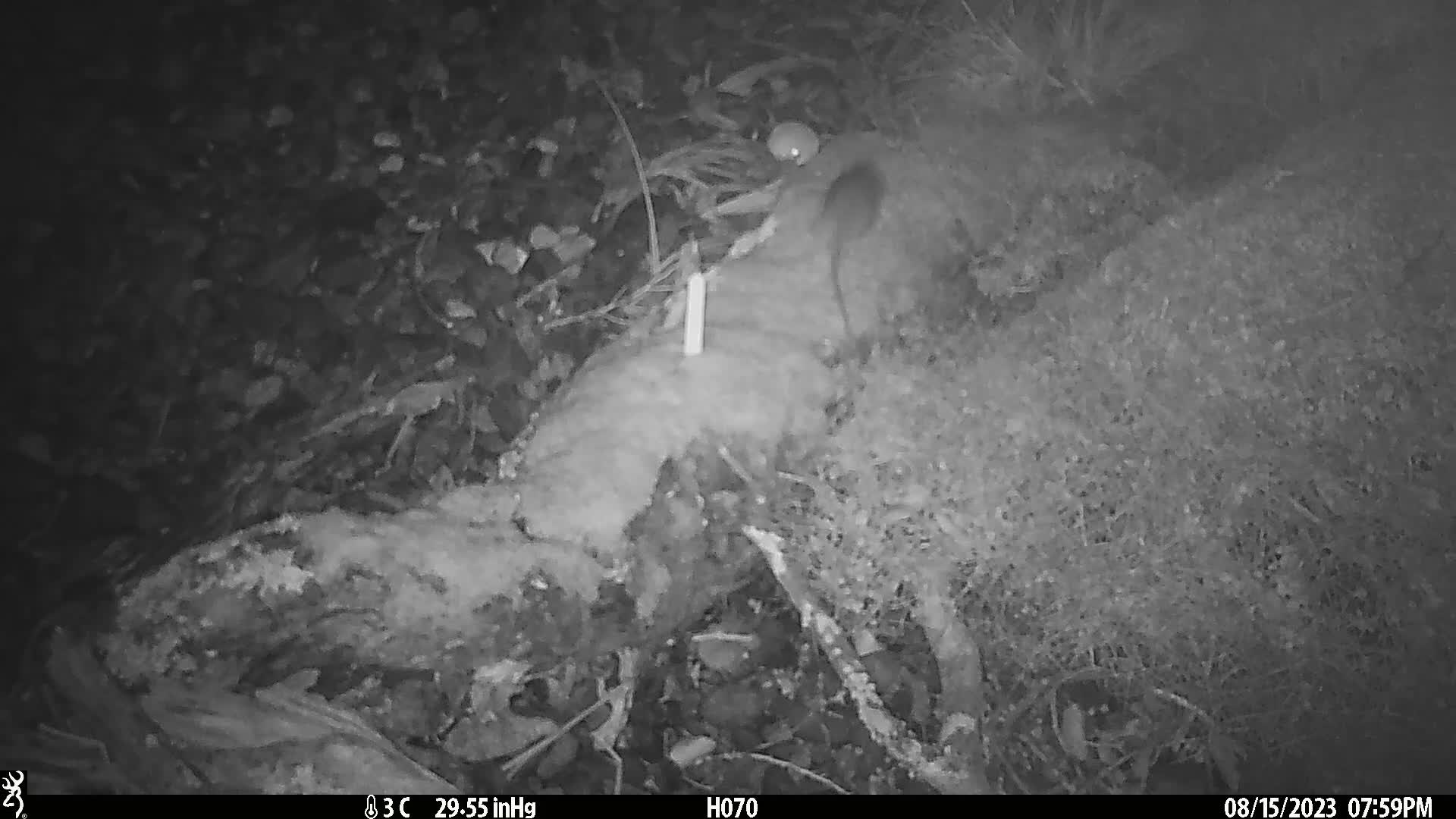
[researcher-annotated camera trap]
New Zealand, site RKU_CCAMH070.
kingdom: Animalia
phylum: Chordata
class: Mammalia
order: Rodentia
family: Muridae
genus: Rattus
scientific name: Rattus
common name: rat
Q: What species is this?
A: Rat (Rattus).